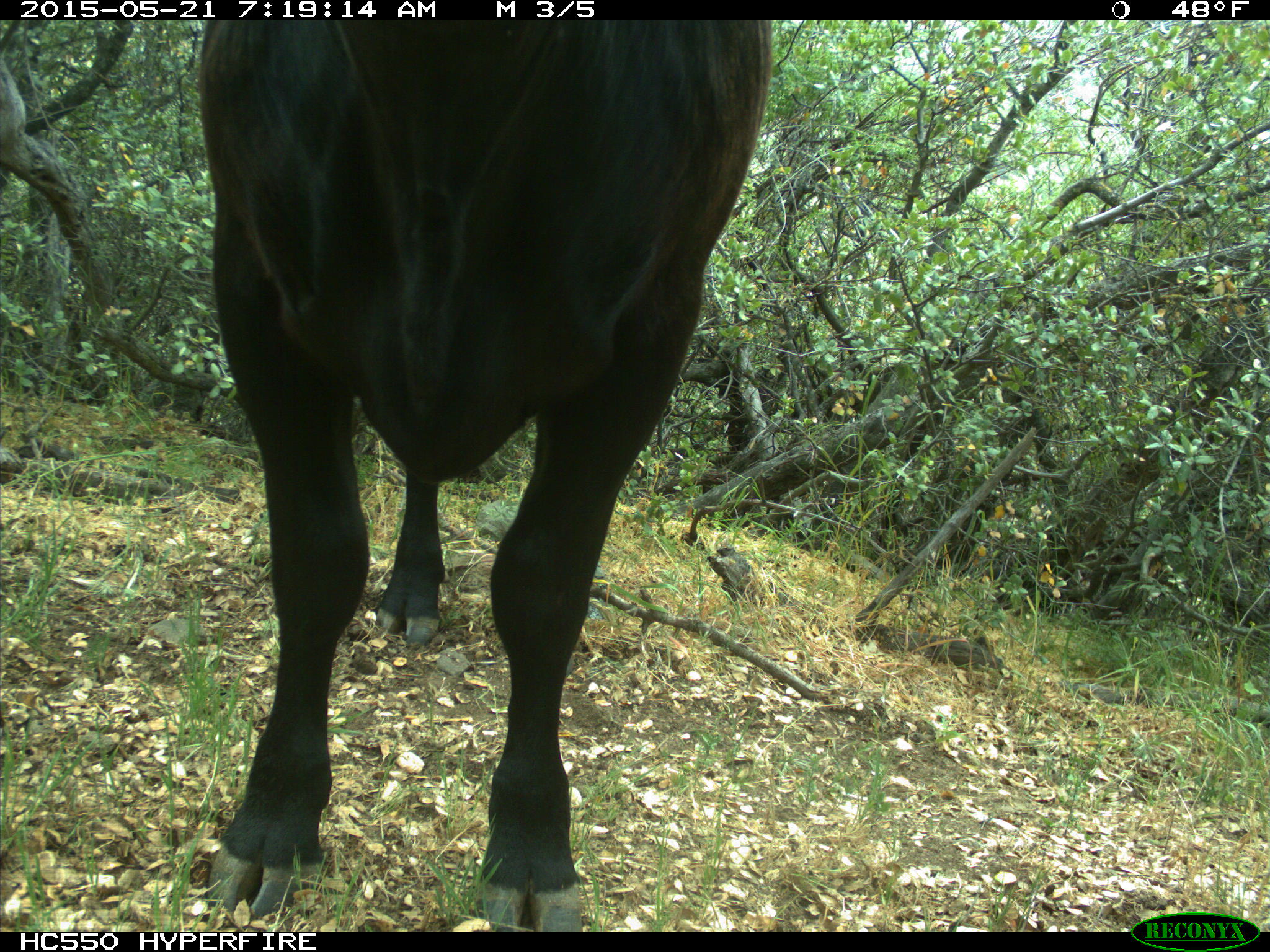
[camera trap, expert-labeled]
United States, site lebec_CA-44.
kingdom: Animalia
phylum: Chordata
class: Mammalia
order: Artiodactyla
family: Bovidae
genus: Bos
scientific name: Bos taurus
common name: domestic cow